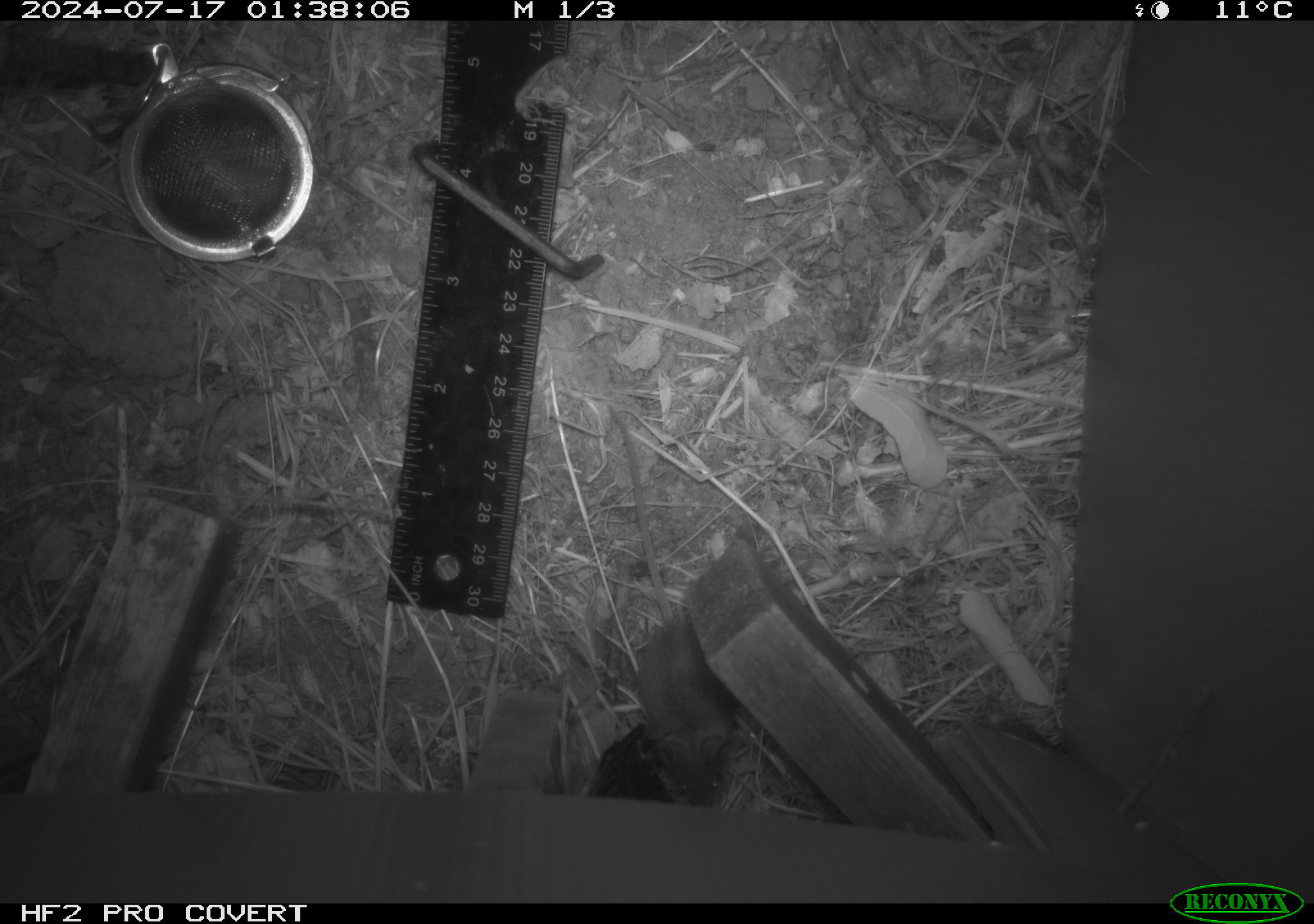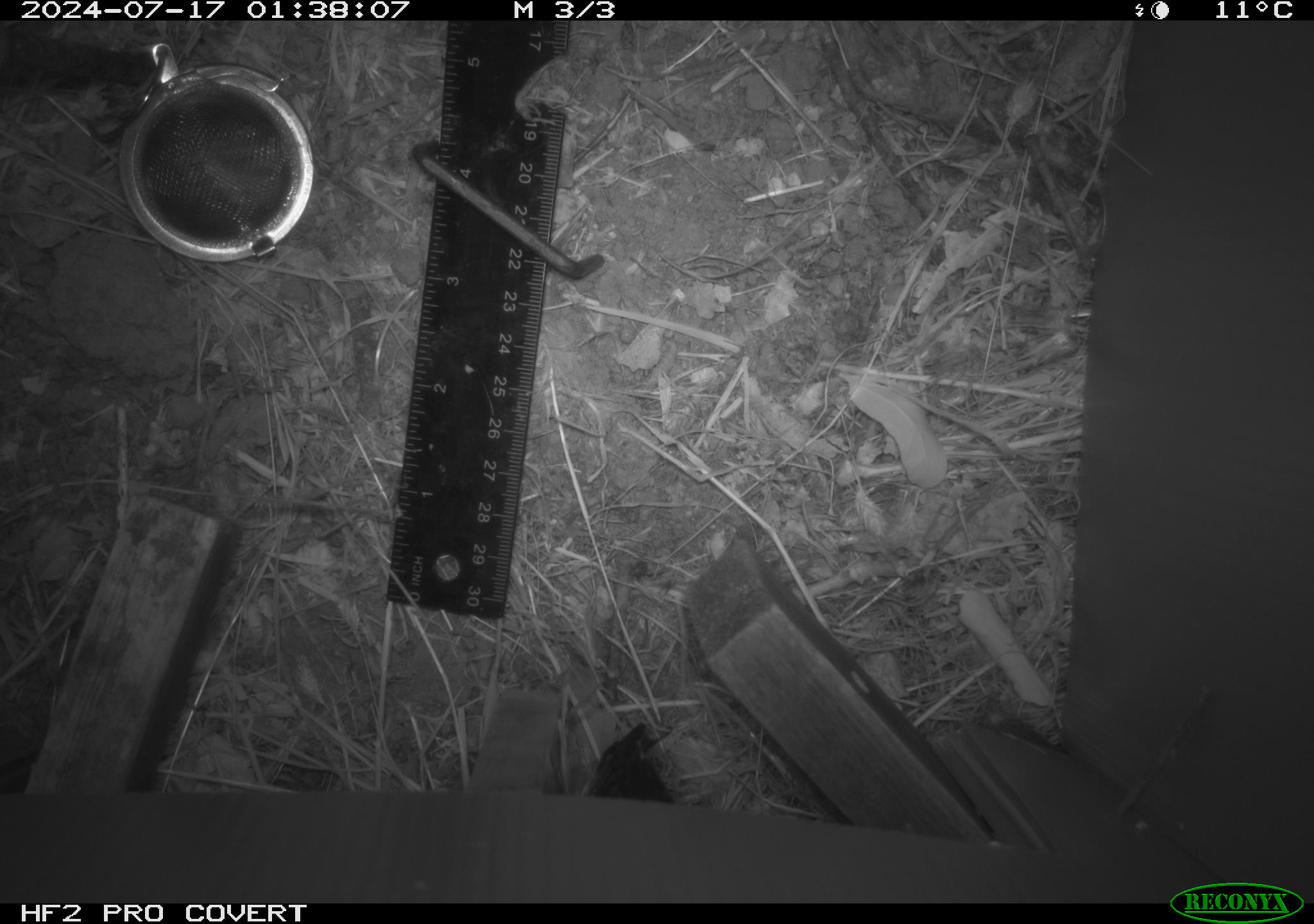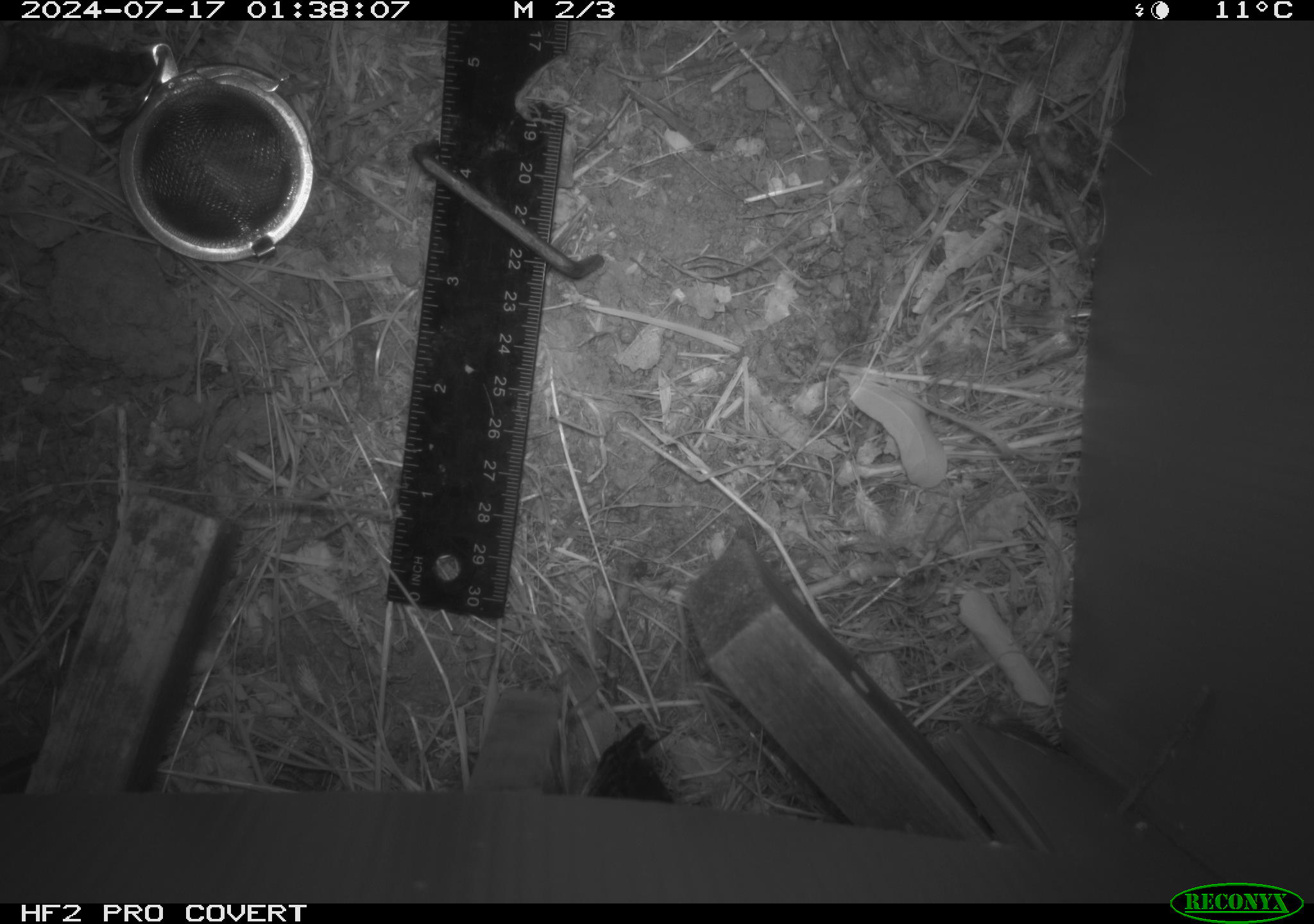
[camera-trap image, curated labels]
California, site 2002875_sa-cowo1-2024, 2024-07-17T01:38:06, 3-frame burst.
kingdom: Animalia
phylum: Chordata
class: Mammalia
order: Rodentia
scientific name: Rodentia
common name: mouse species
Mouse species (Rodentia).